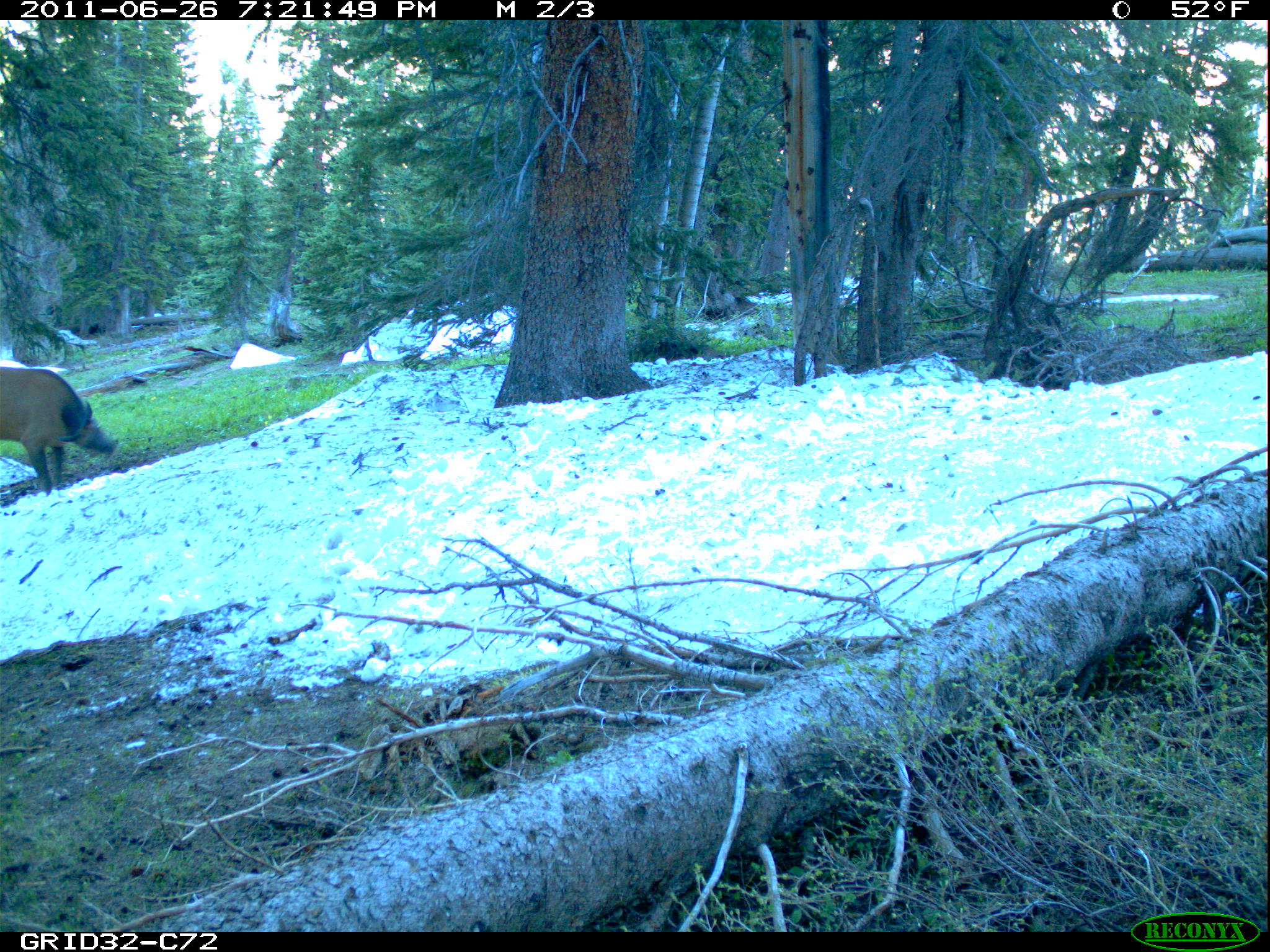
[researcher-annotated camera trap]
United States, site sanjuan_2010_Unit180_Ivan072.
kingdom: Animalia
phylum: Chordata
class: Mammalia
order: Artiodactyla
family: Cervidae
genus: Cervus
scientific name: Cervus elaphus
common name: red deer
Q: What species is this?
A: Cervus elaphus (red deer).